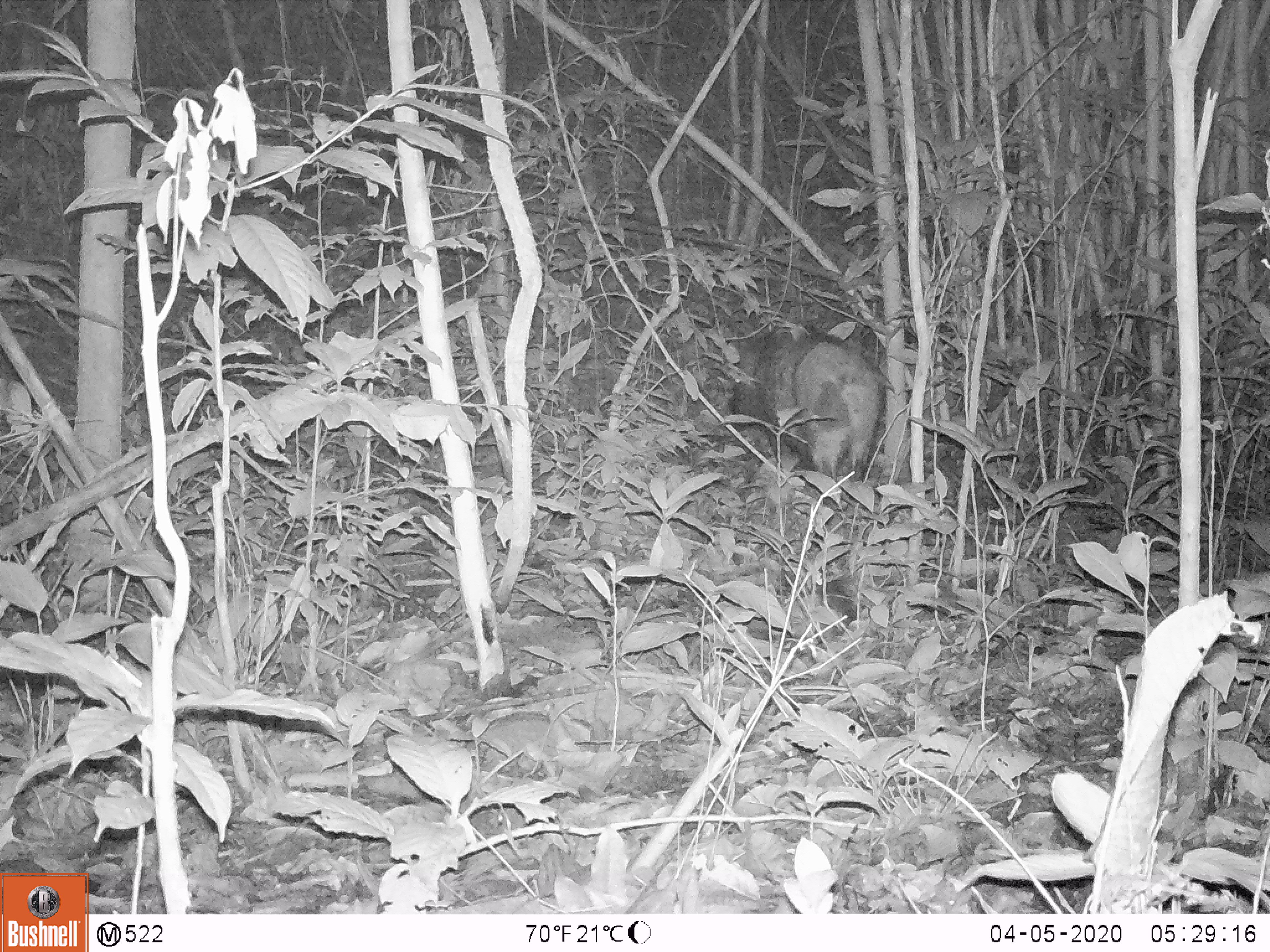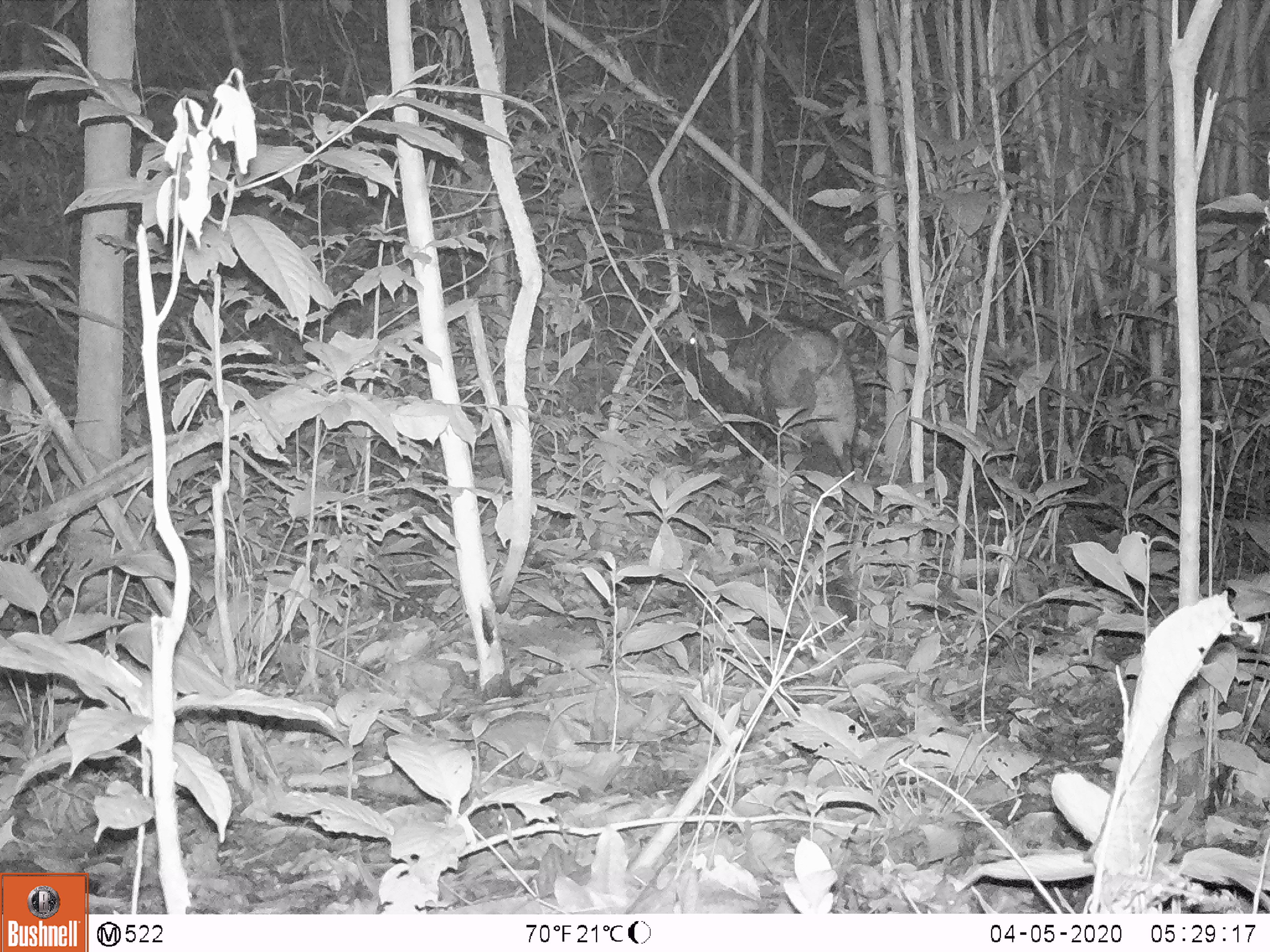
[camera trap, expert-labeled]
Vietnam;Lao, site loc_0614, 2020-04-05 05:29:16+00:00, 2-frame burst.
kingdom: Animalia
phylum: Chordata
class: Mammalia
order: Artiodactyla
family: Suidae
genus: Sus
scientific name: Sus scrofa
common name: eurasian wild pig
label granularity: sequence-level